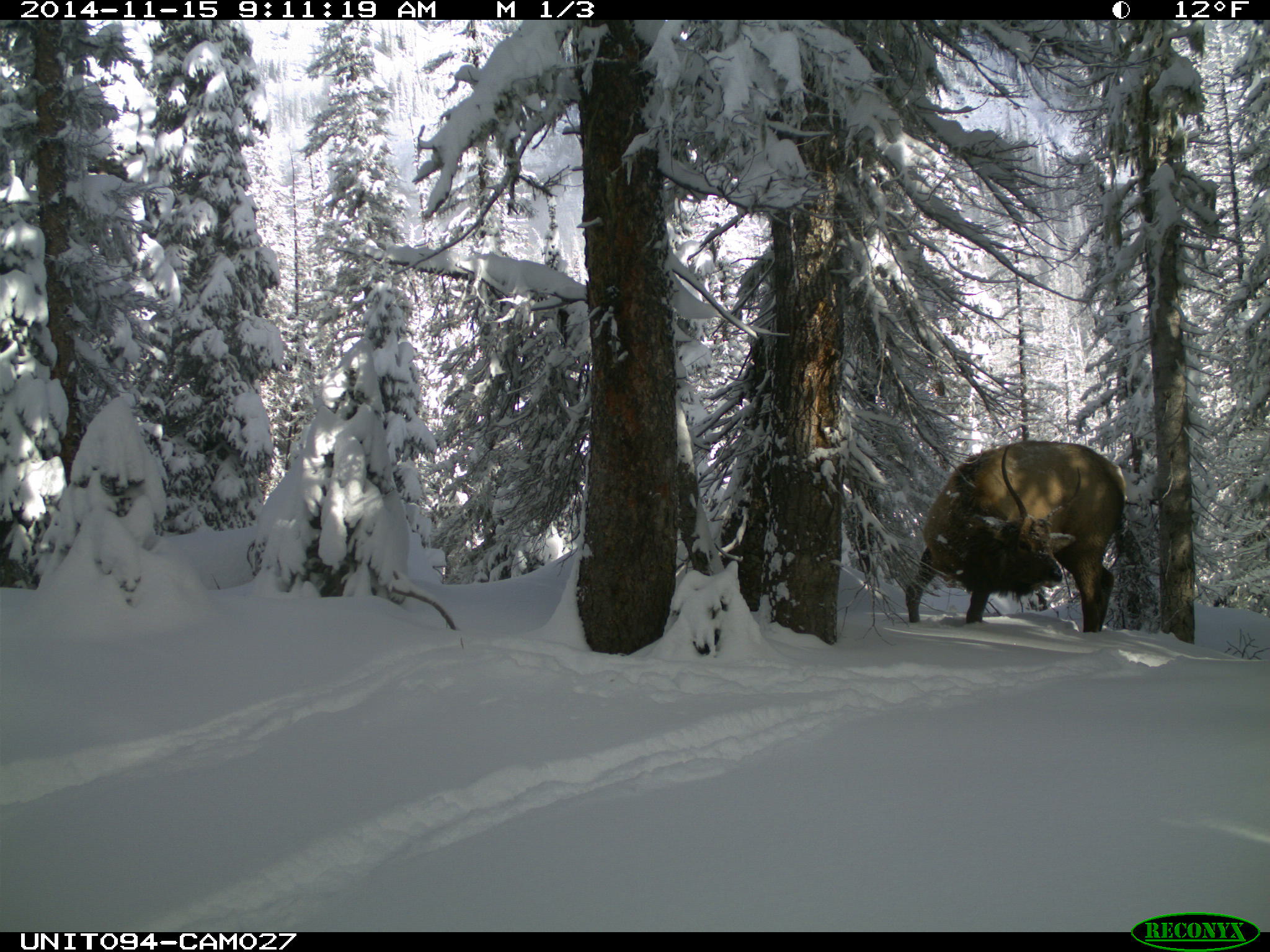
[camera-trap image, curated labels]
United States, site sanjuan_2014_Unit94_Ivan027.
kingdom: Animalia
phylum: Chordata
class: Mammalia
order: Artiodactyla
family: Cervidae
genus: Cervus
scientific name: Cervus elaphus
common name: red deer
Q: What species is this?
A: Cervus elaphus (red deer).